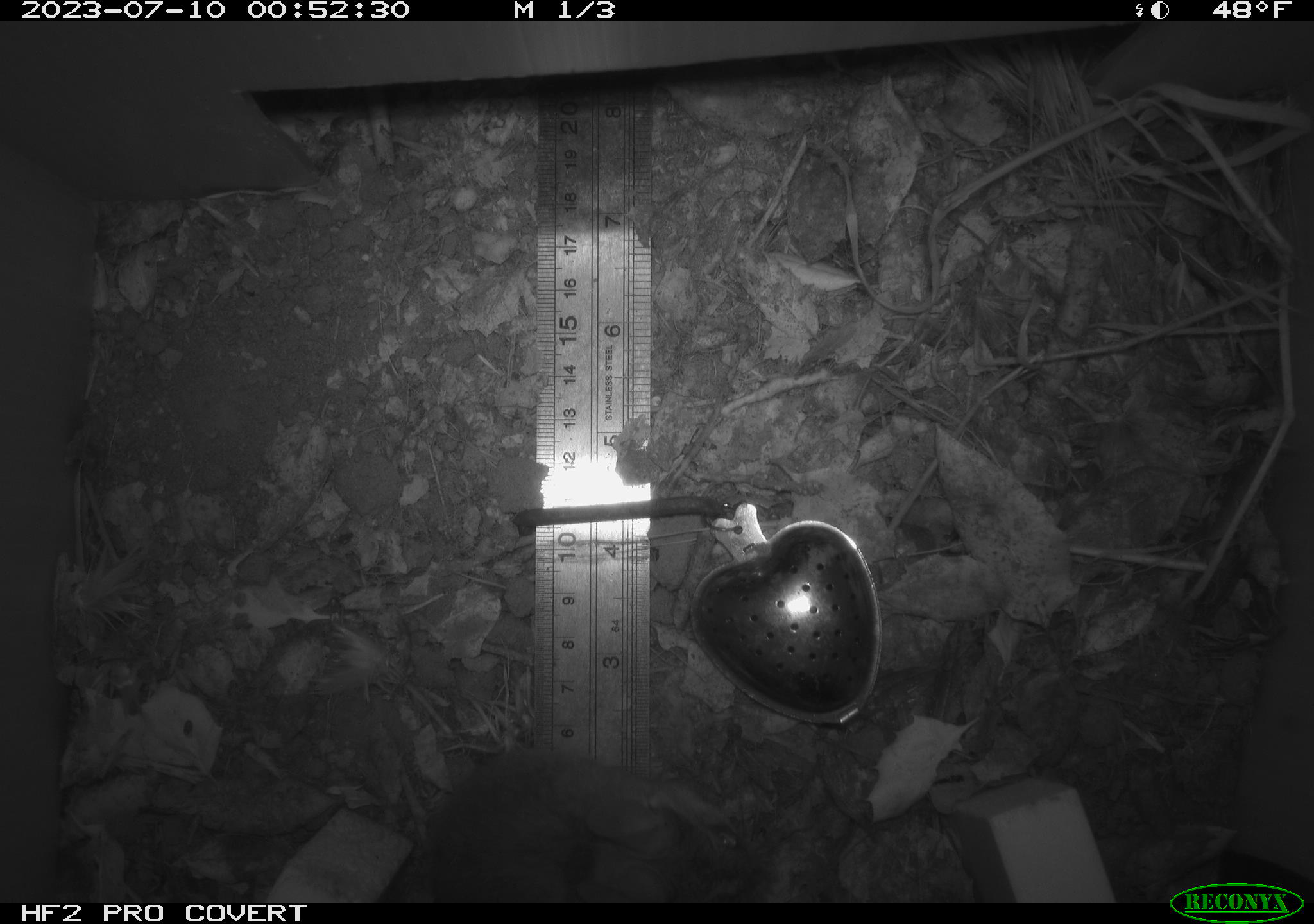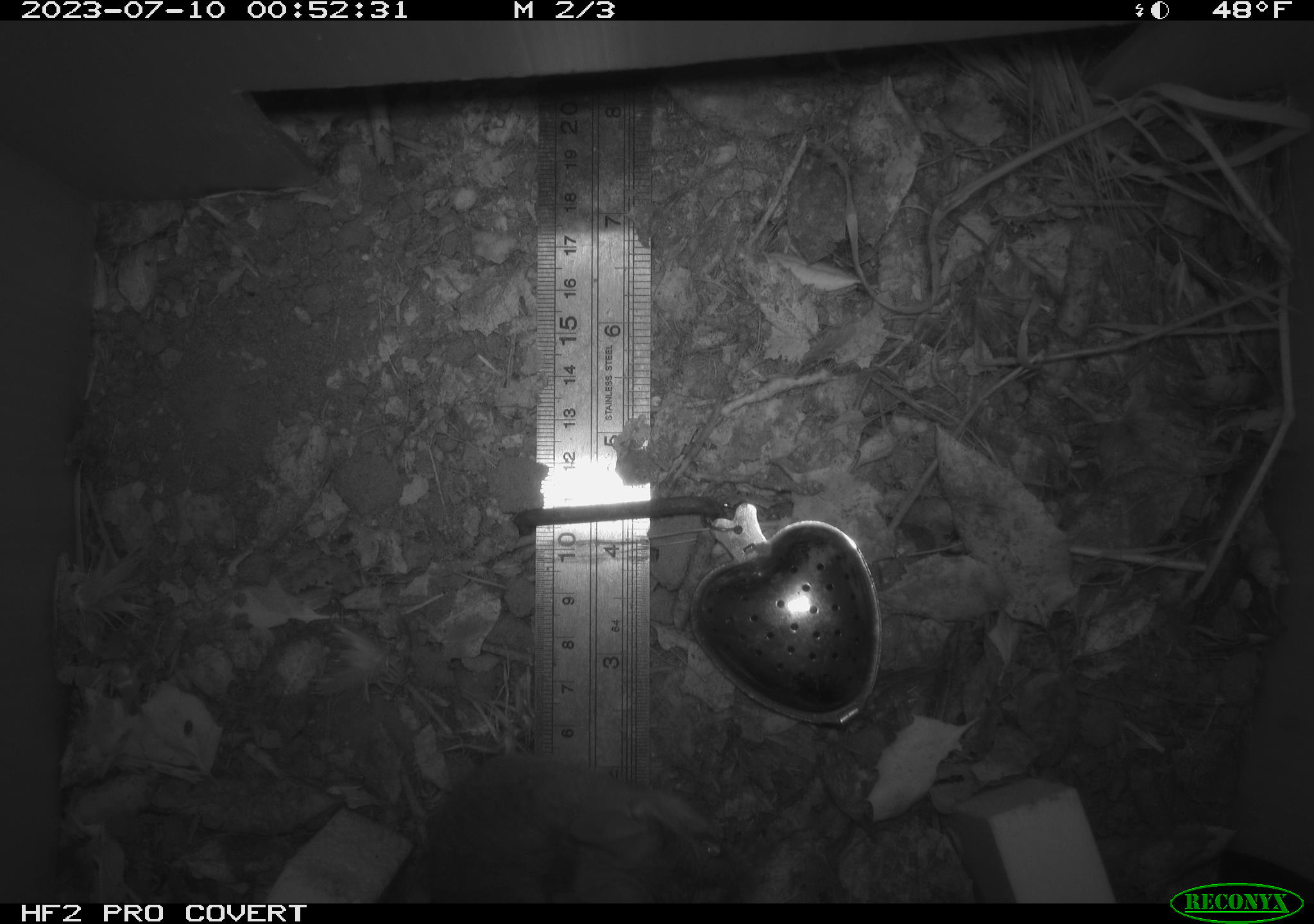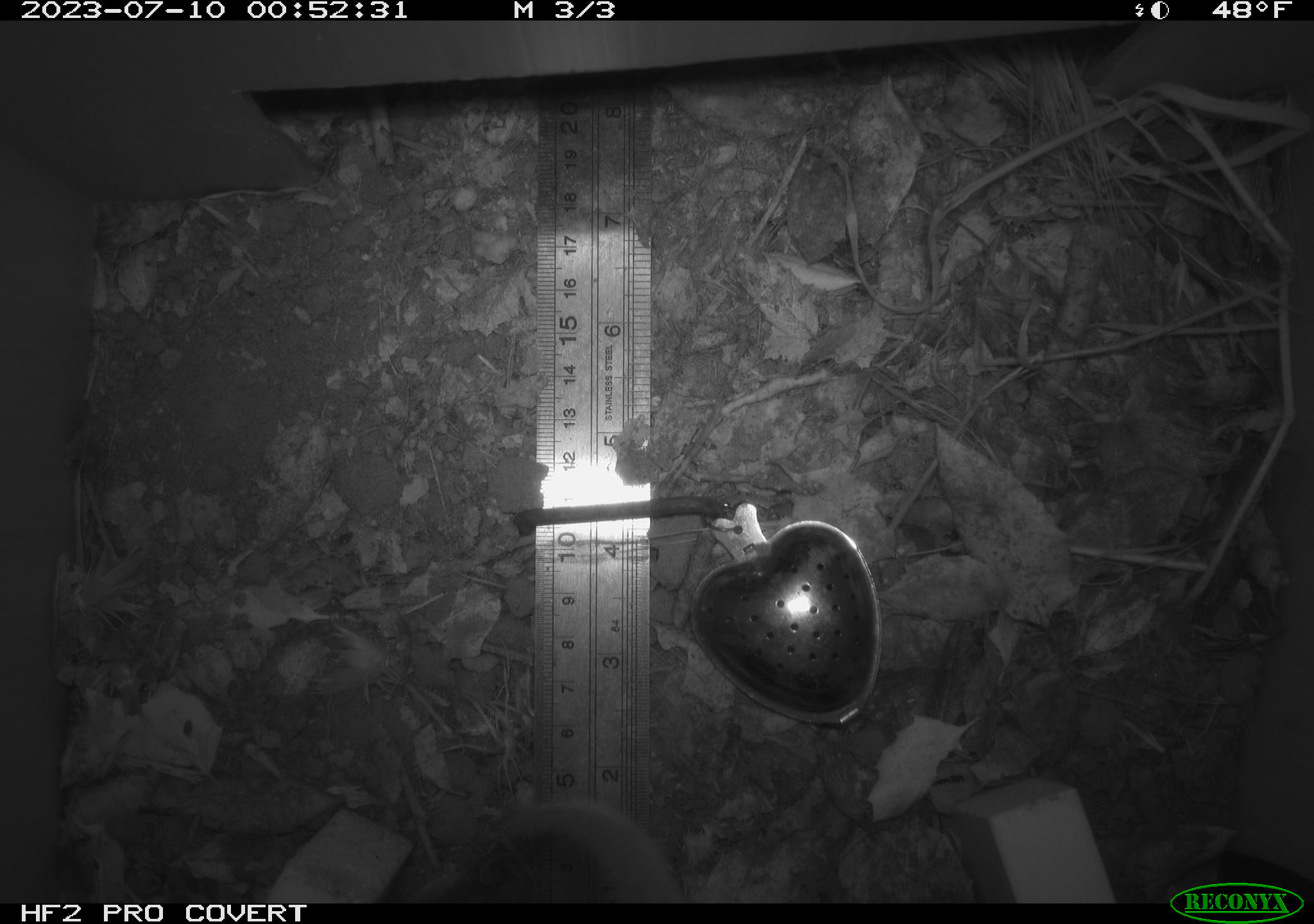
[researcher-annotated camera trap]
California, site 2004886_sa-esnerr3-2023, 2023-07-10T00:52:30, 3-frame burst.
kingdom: Animalia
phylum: Chordata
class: Mammalia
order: Rodentia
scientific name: Rodentia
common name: mouse species